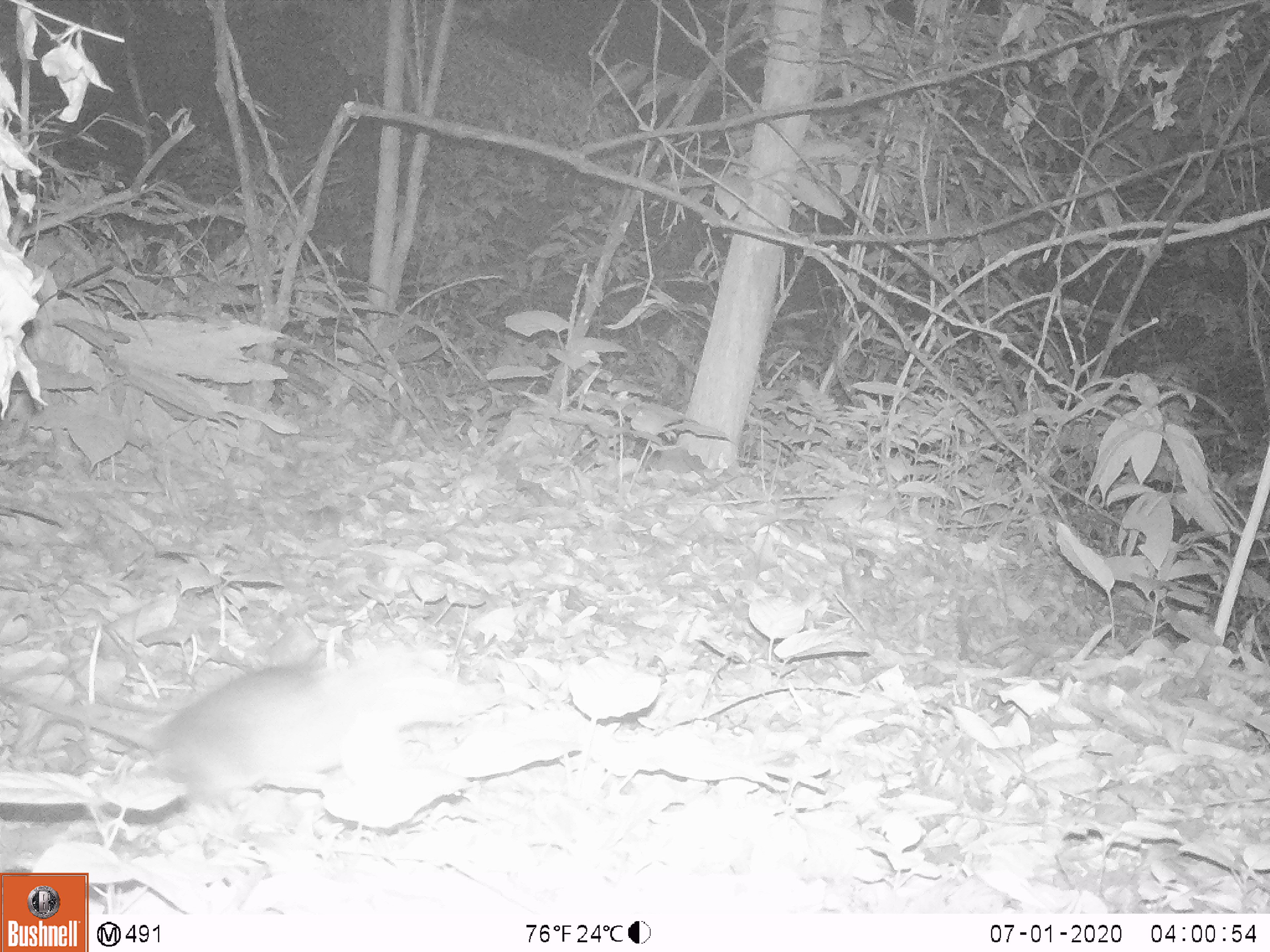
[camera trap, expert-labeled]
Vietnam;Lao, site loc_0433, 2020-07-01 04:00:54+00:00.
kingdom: Animalia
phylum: Chordata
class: Mammalia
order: Rodentia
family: Muridae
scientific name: Muridae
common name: old-world mice and rats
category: unidentified murid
Unidentified murid (old-world mice and rats) (Muridae). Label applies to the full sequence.